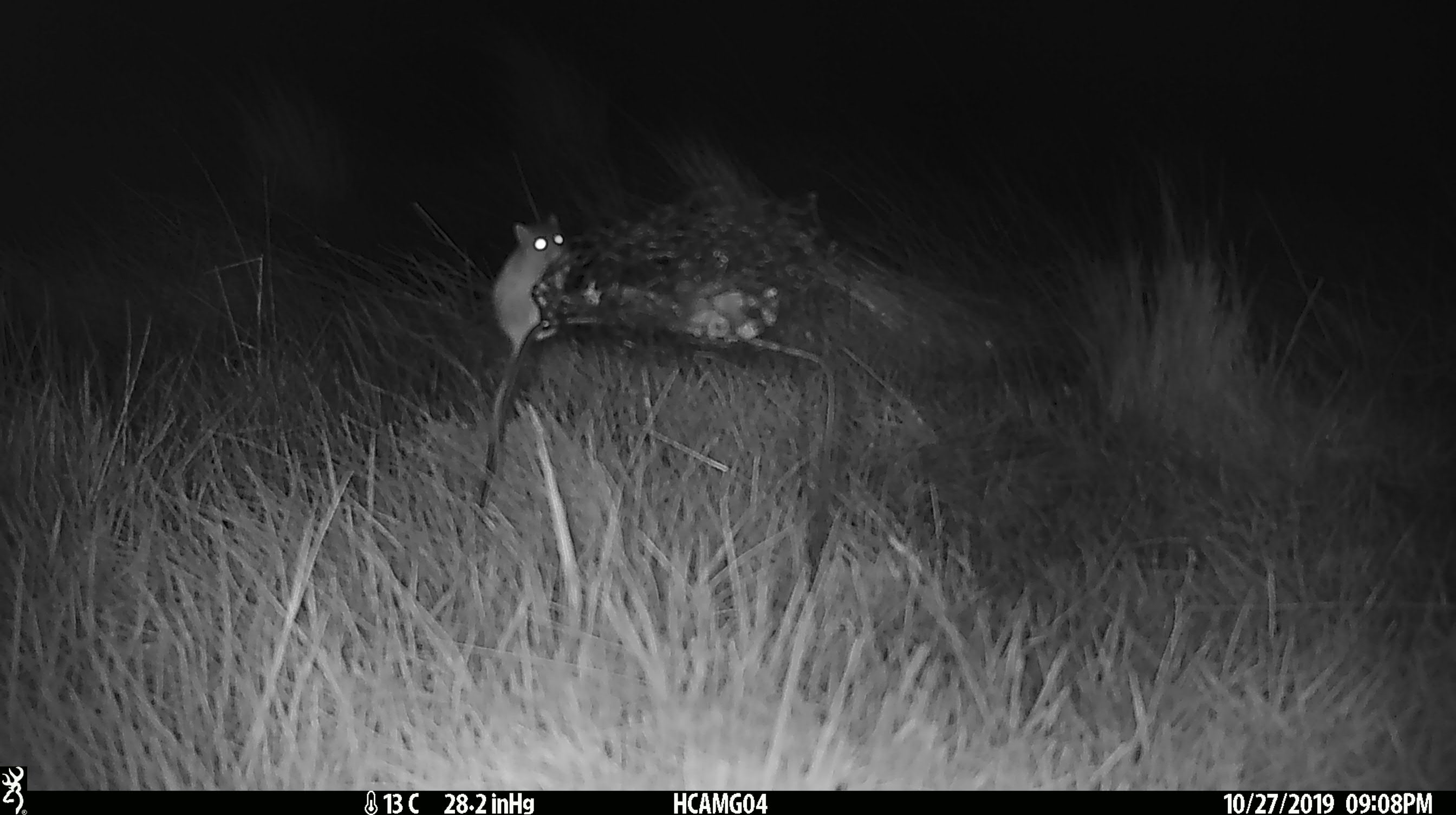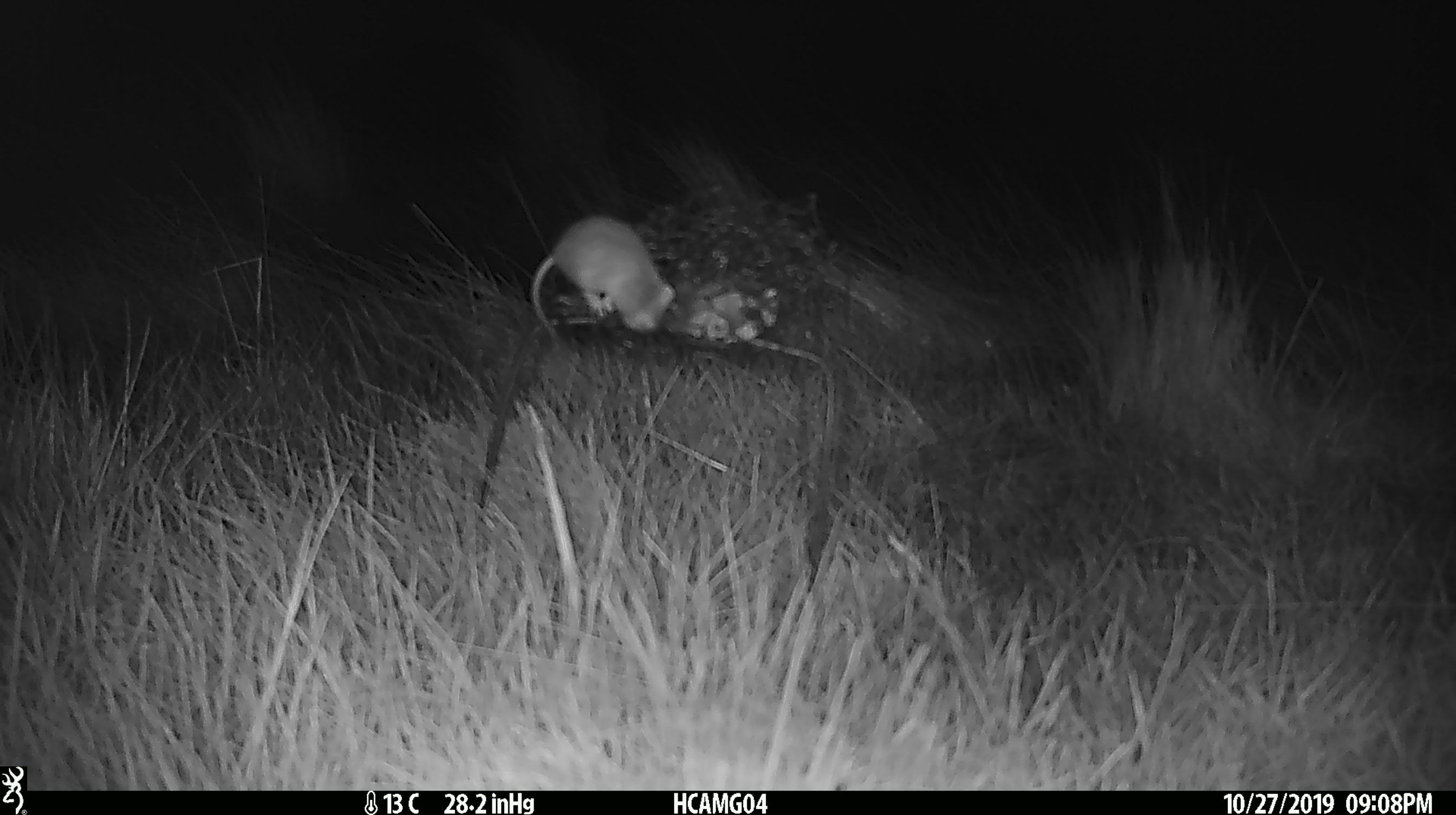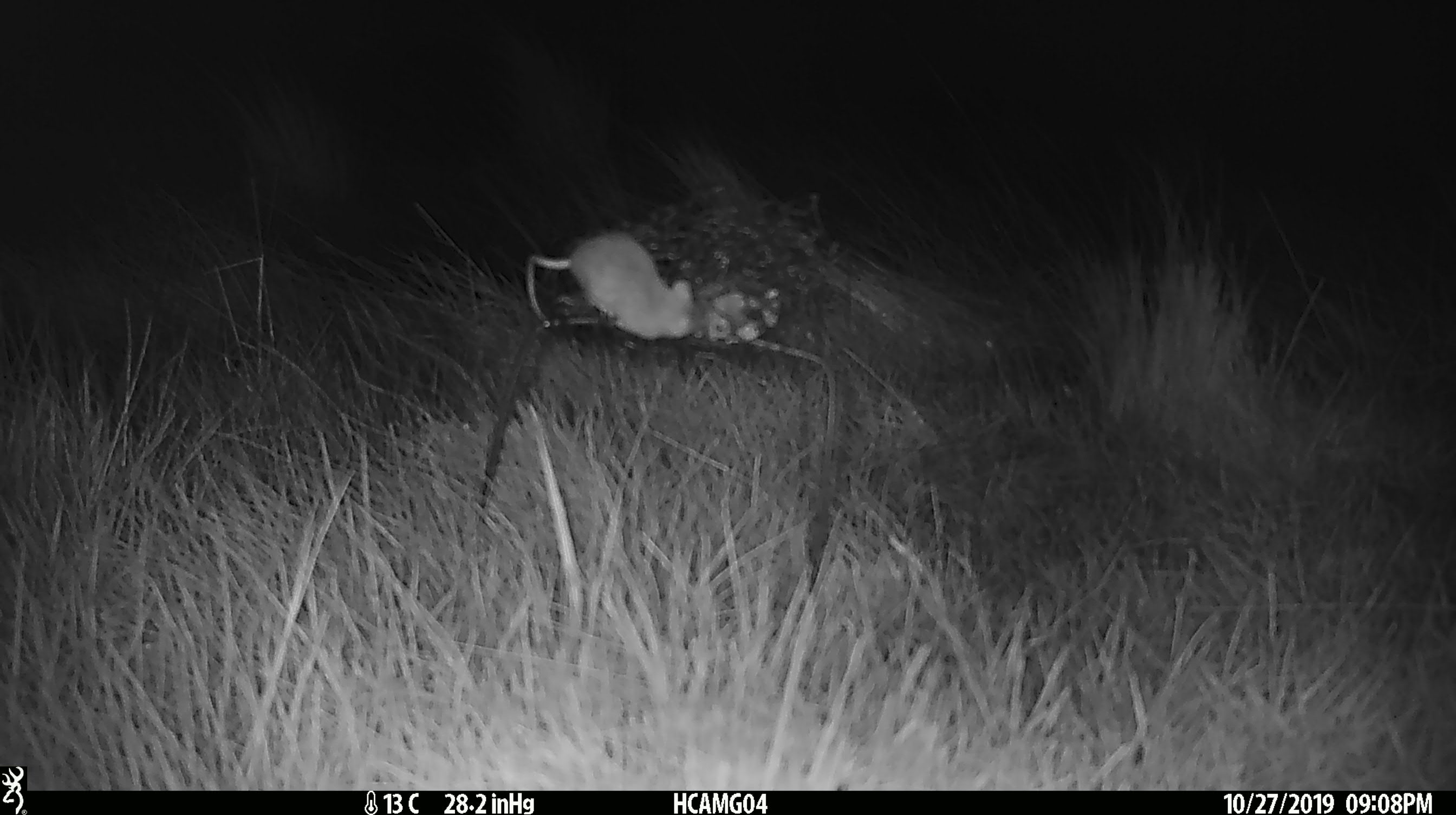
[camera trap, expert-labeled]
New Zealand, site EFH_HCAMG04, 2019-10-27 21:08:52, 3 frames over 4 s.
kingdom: Animalia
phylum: Chordata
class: Mammalia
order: Rodentia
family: Muridae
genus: Mus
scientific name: Mus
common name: mouse